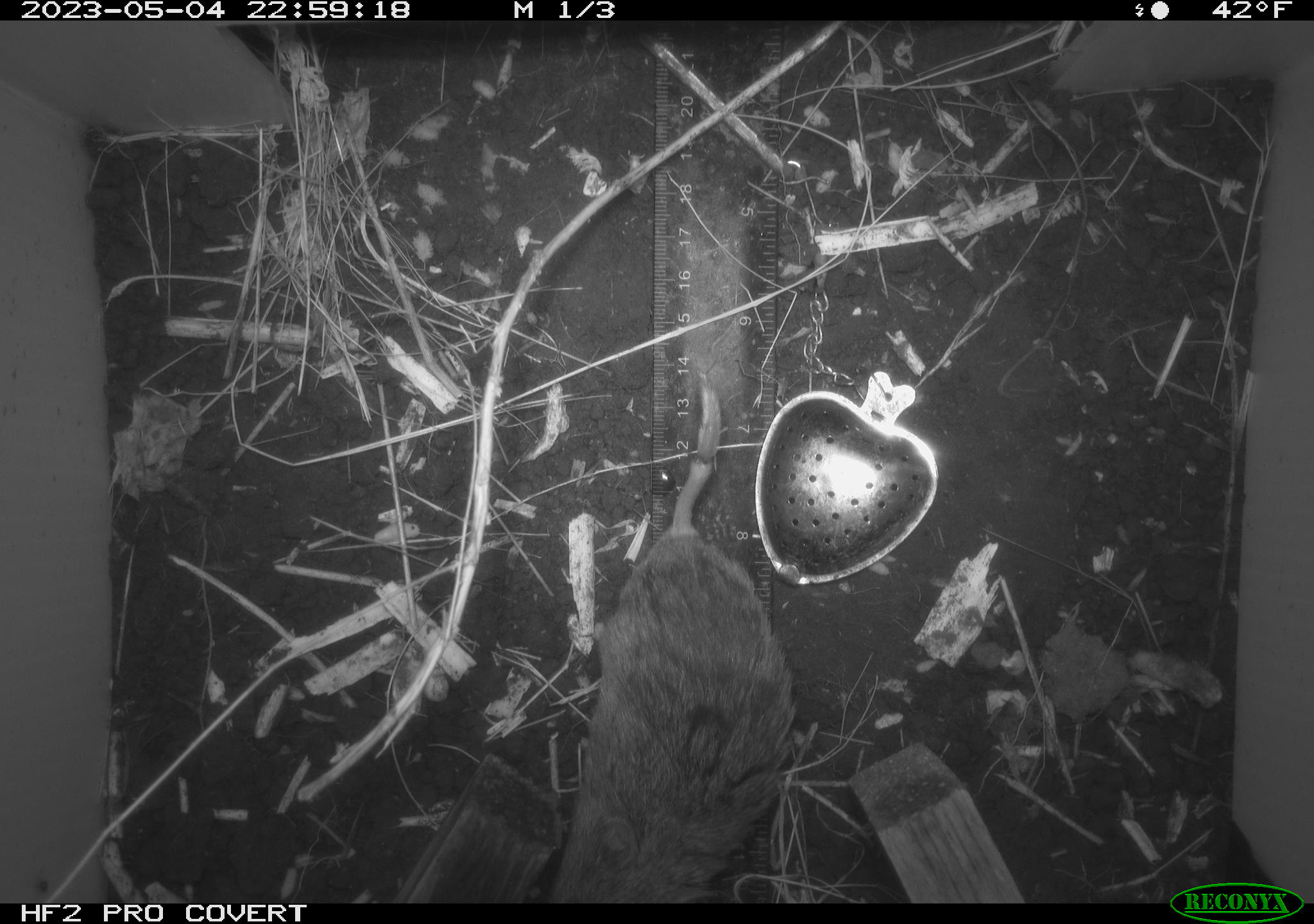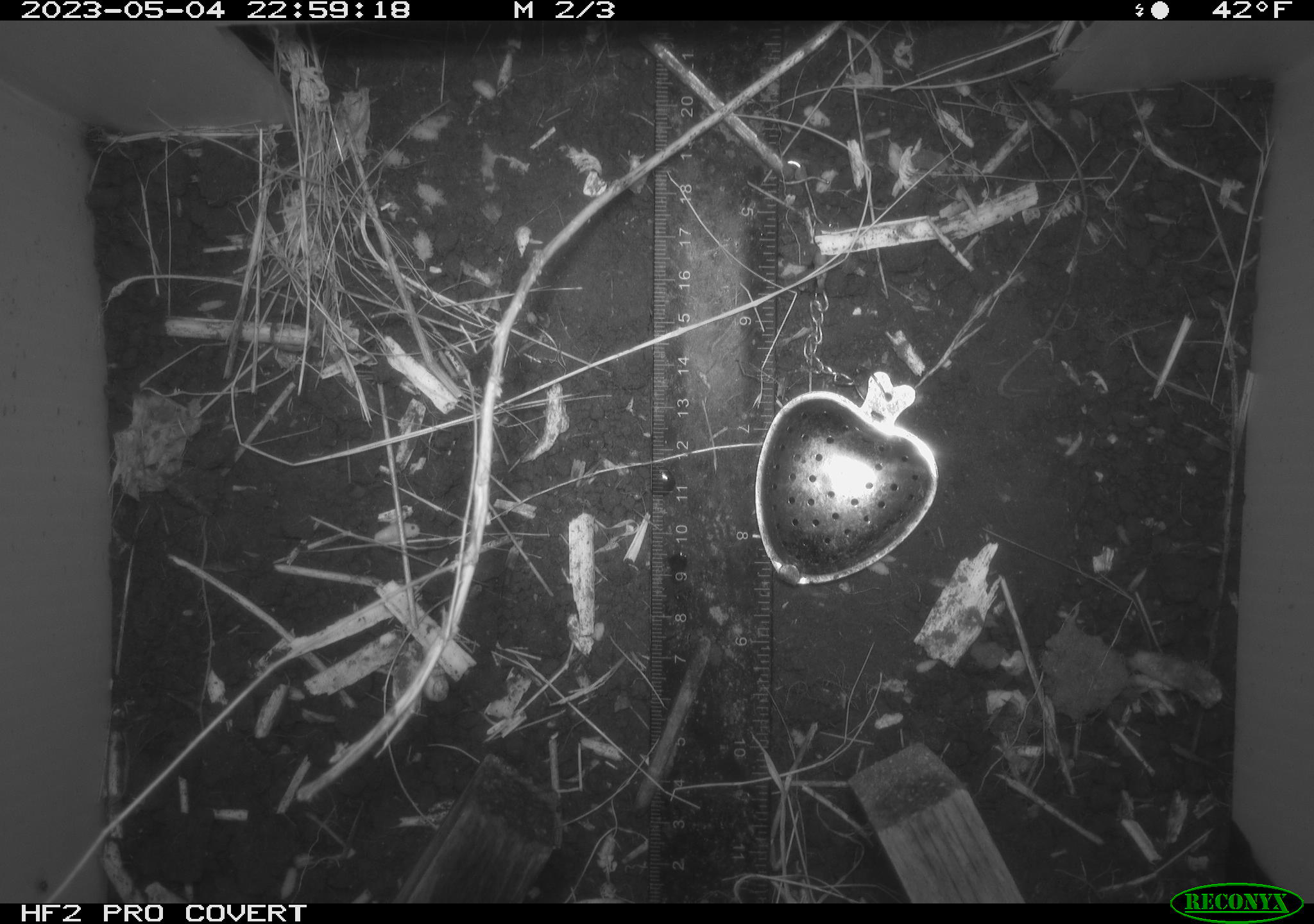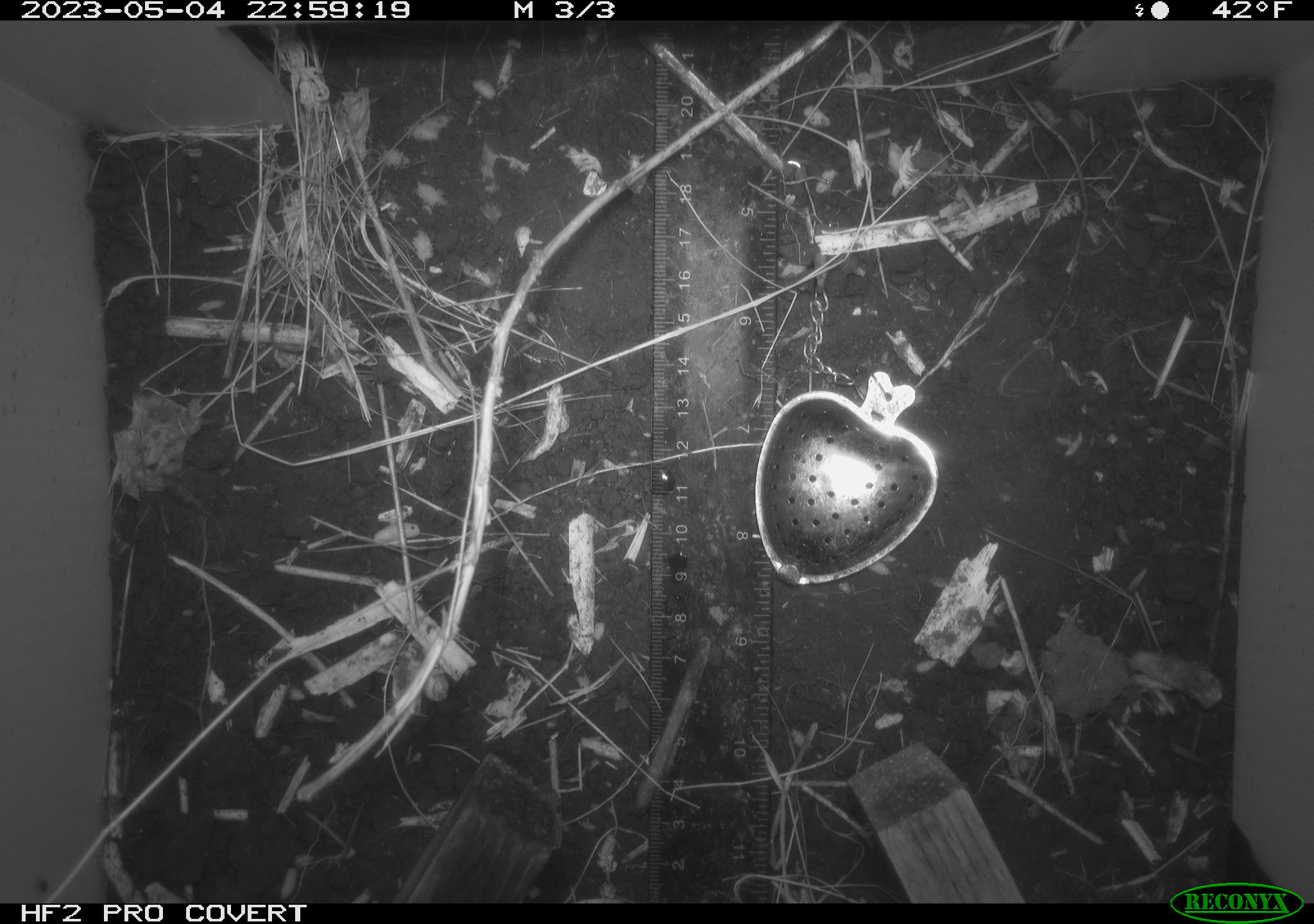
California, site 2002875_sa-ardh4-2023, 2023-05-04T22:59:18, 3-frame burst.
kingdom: Animalia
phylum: Chordata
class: Mammalia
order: Rodentia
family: Cricetidae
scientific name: Arvicolinae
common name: voles, lemmings, and muskrats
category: arvicolinae subfamily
Arvicolinae subfamily (voles, lemmings, and muskrats) (Arvicolinae).